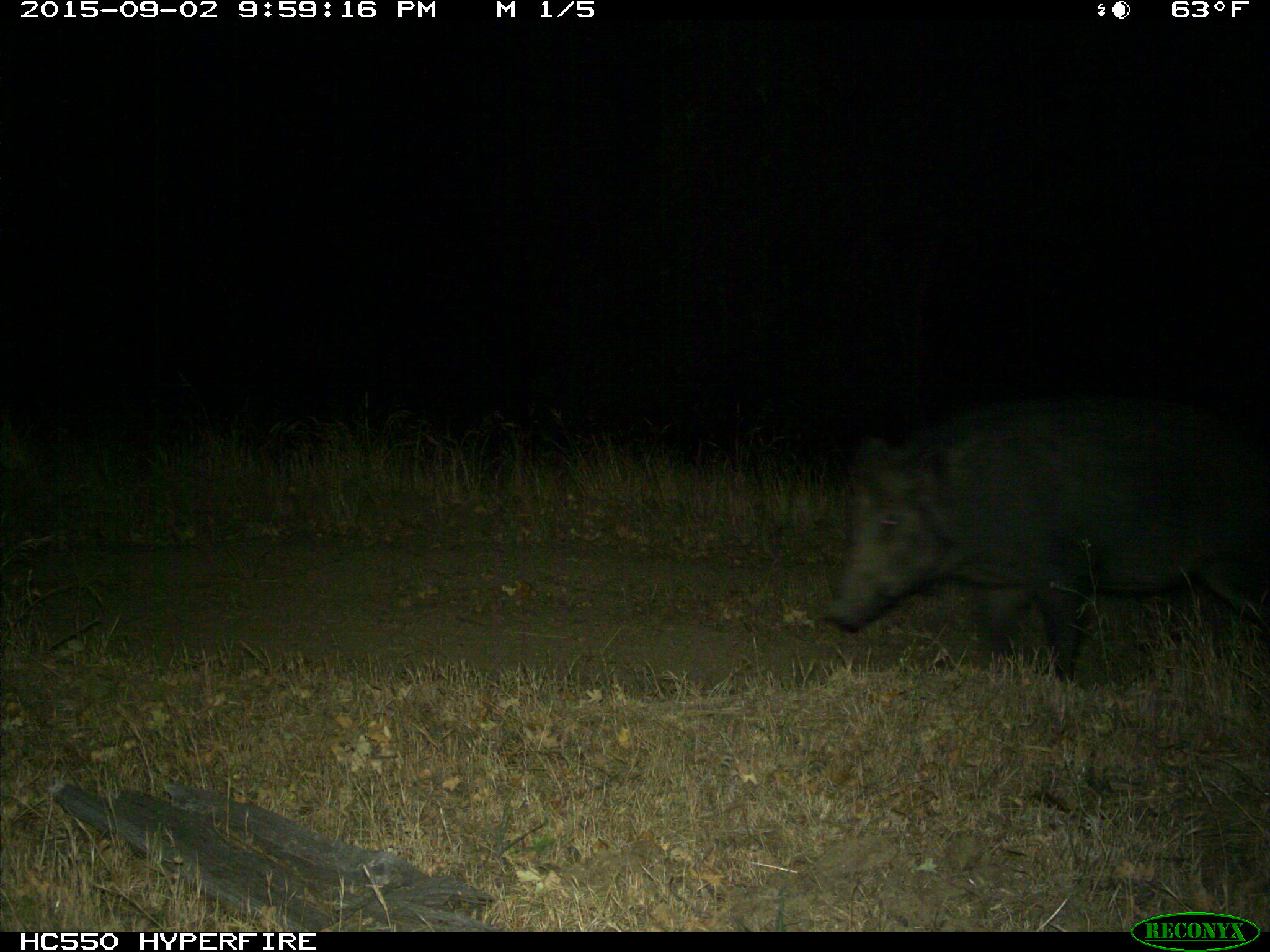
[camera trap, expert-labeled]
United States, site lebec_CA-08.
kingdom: Animalia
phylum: Chordata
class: Mammalia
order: Artiodactyla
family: Suidae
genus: Sus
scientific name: Sus scrofa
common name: wild boar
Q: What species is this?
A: Sus scrofa (wild boar).